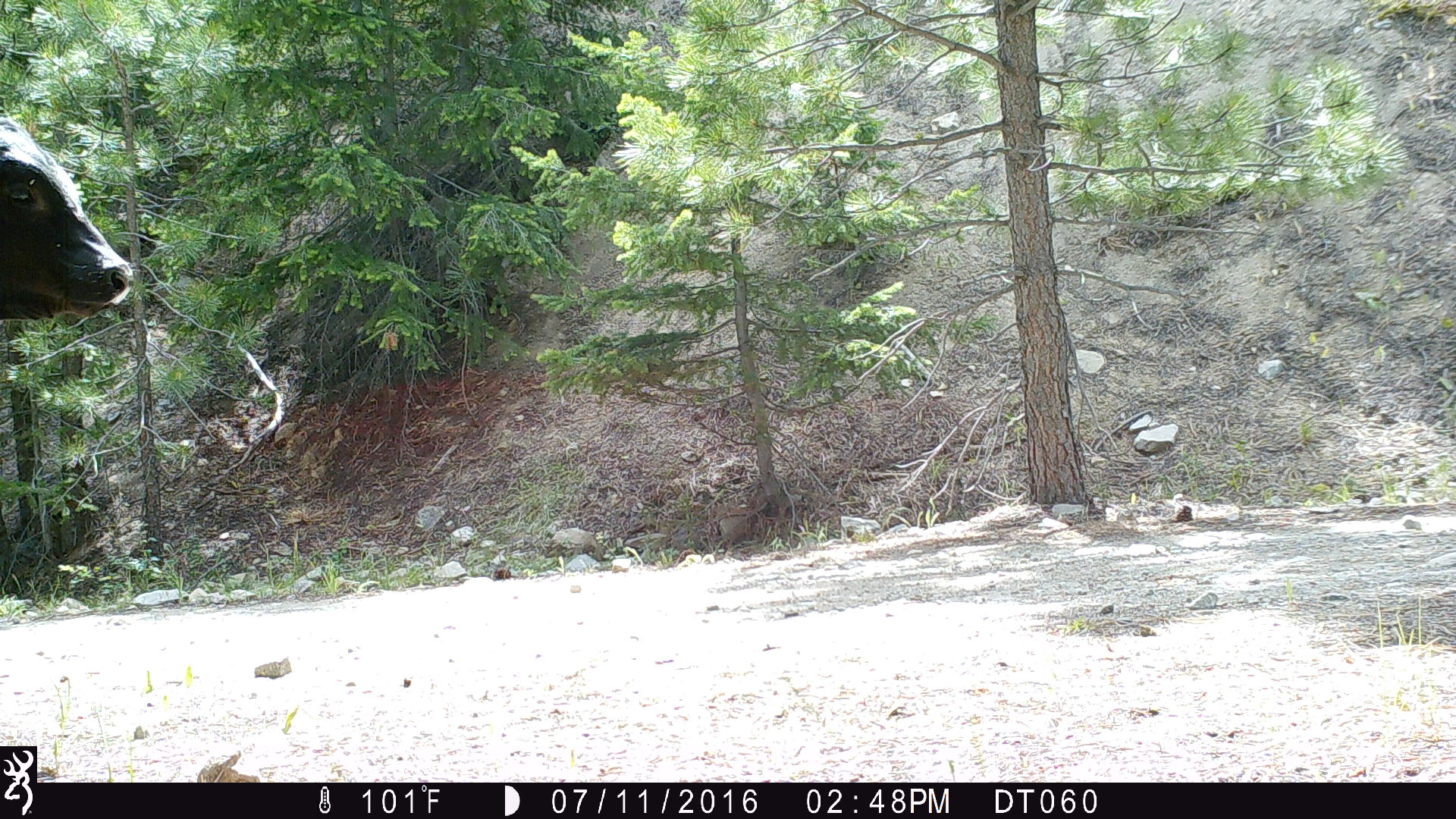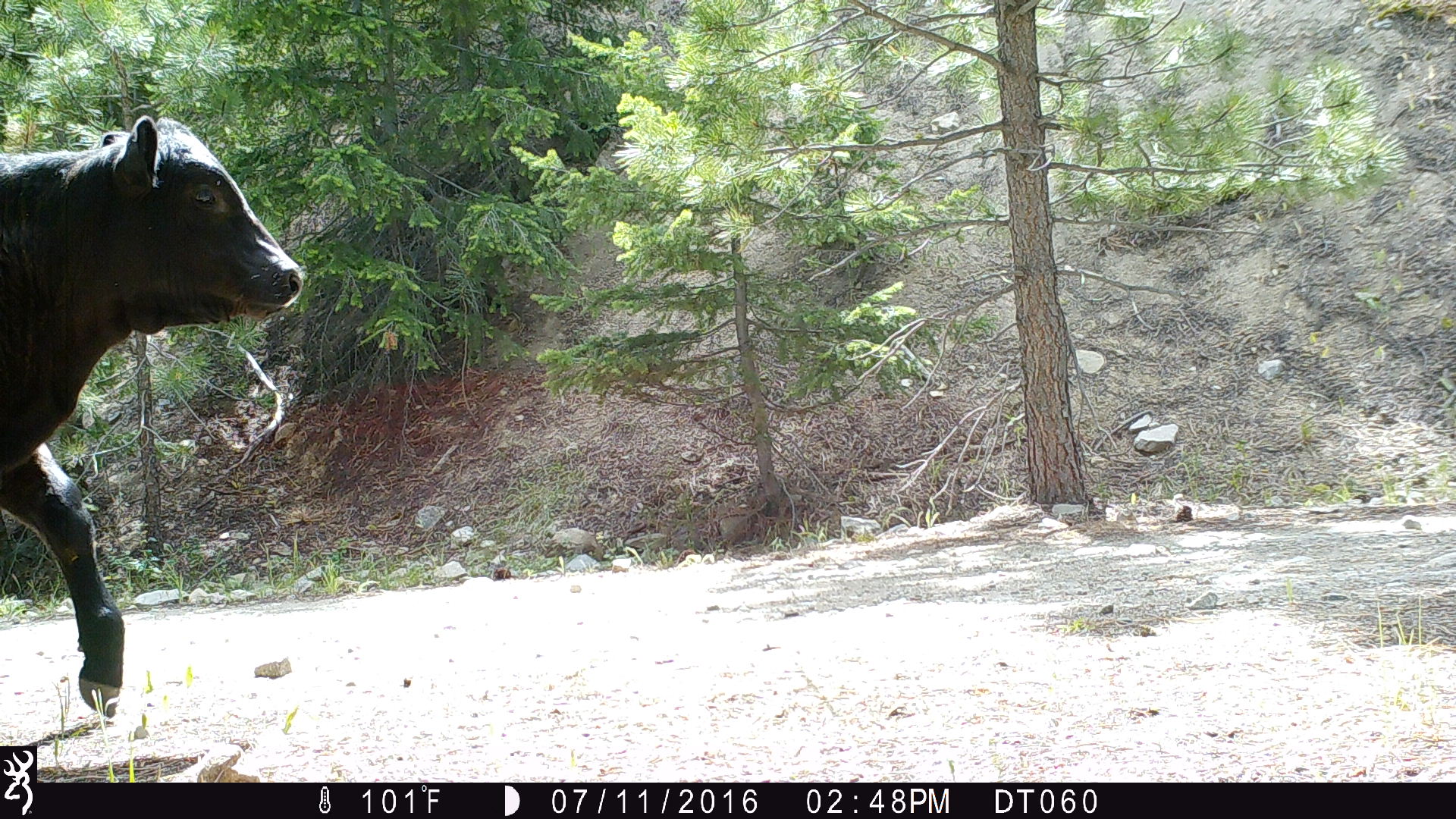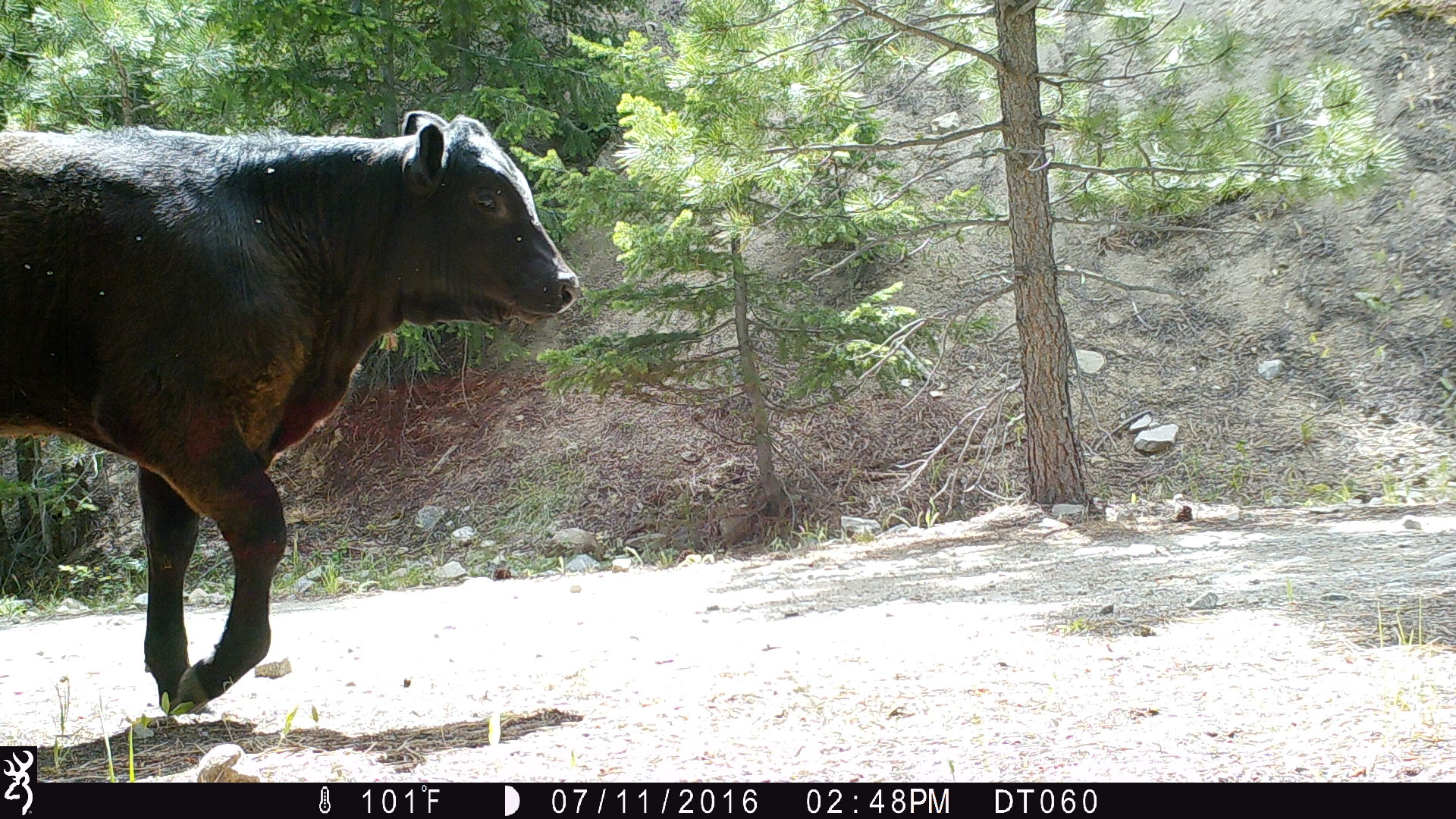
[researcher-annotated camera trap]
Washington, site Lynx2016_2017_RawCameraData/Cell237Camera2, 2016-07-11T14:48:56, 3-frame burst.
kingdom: Animalia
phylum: Chordata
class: Mammalia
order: Artiodactyla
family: Bovidae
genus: Bos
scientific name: Bos taurus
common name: domestic cattle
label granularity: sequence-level